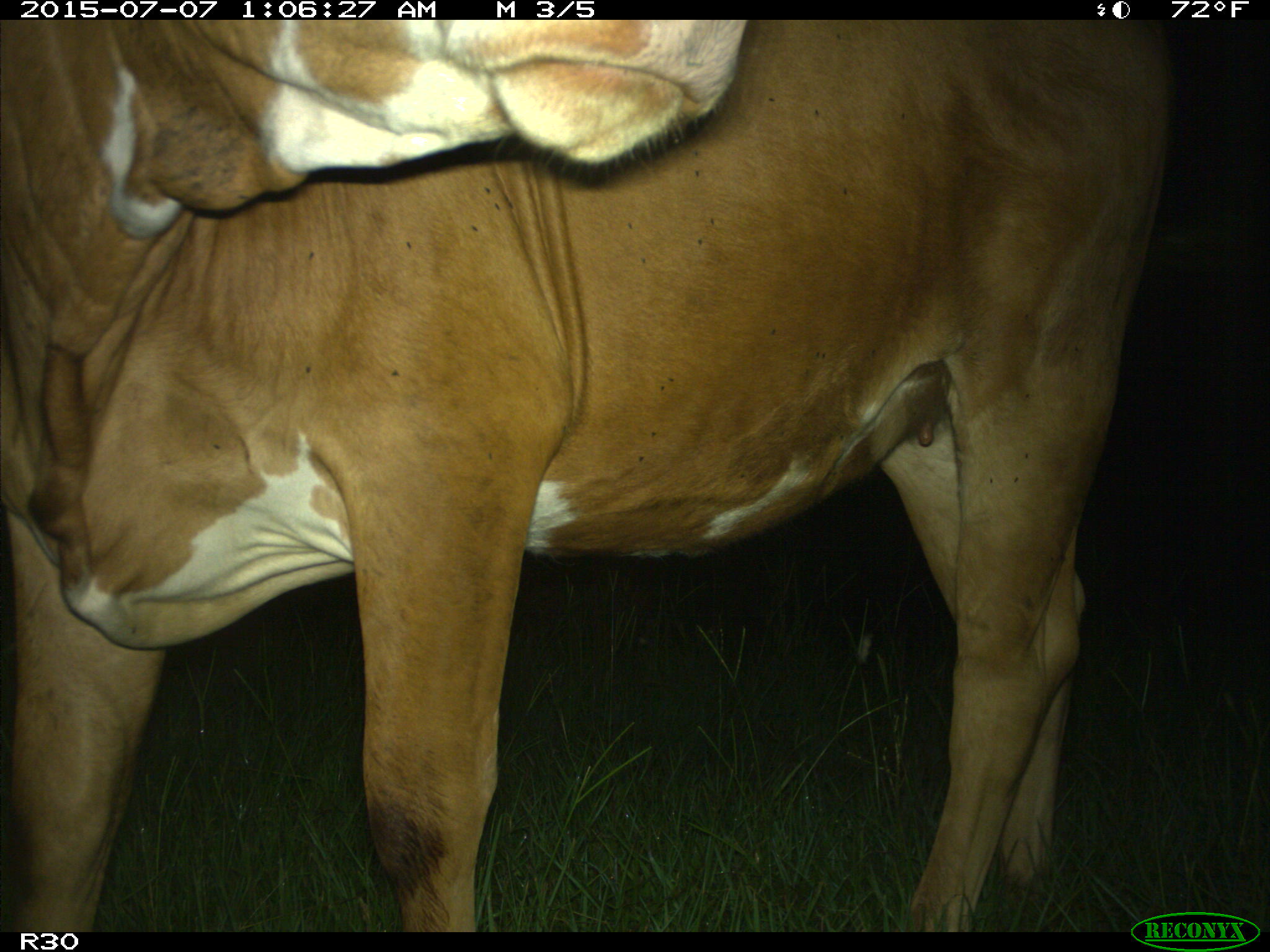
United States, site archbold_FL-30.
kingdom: Animalia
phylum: Chordata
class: Mammalia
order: Artiodactyla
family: Bovidae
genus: Bos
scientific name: Bos taurus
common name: domestic cow